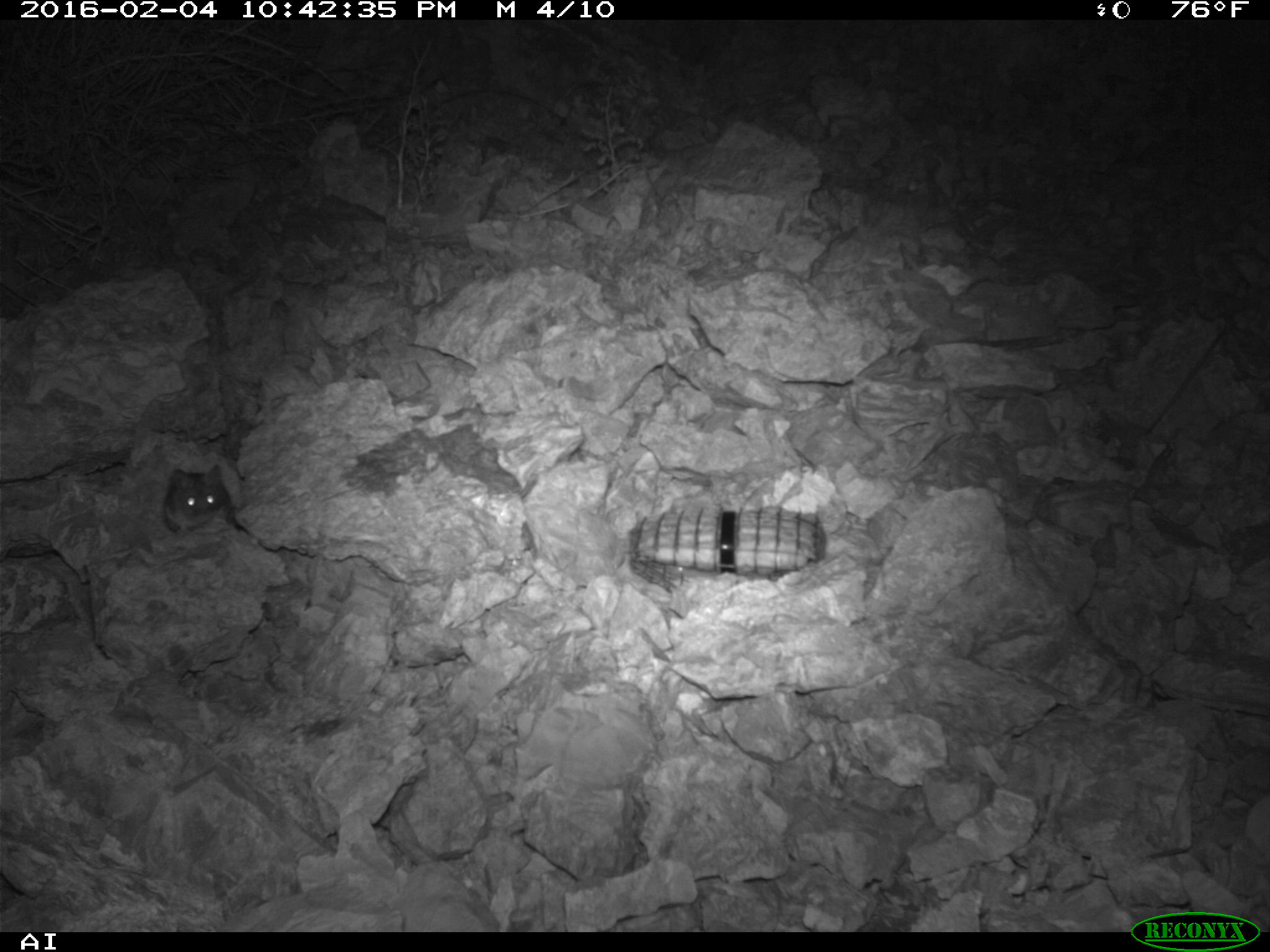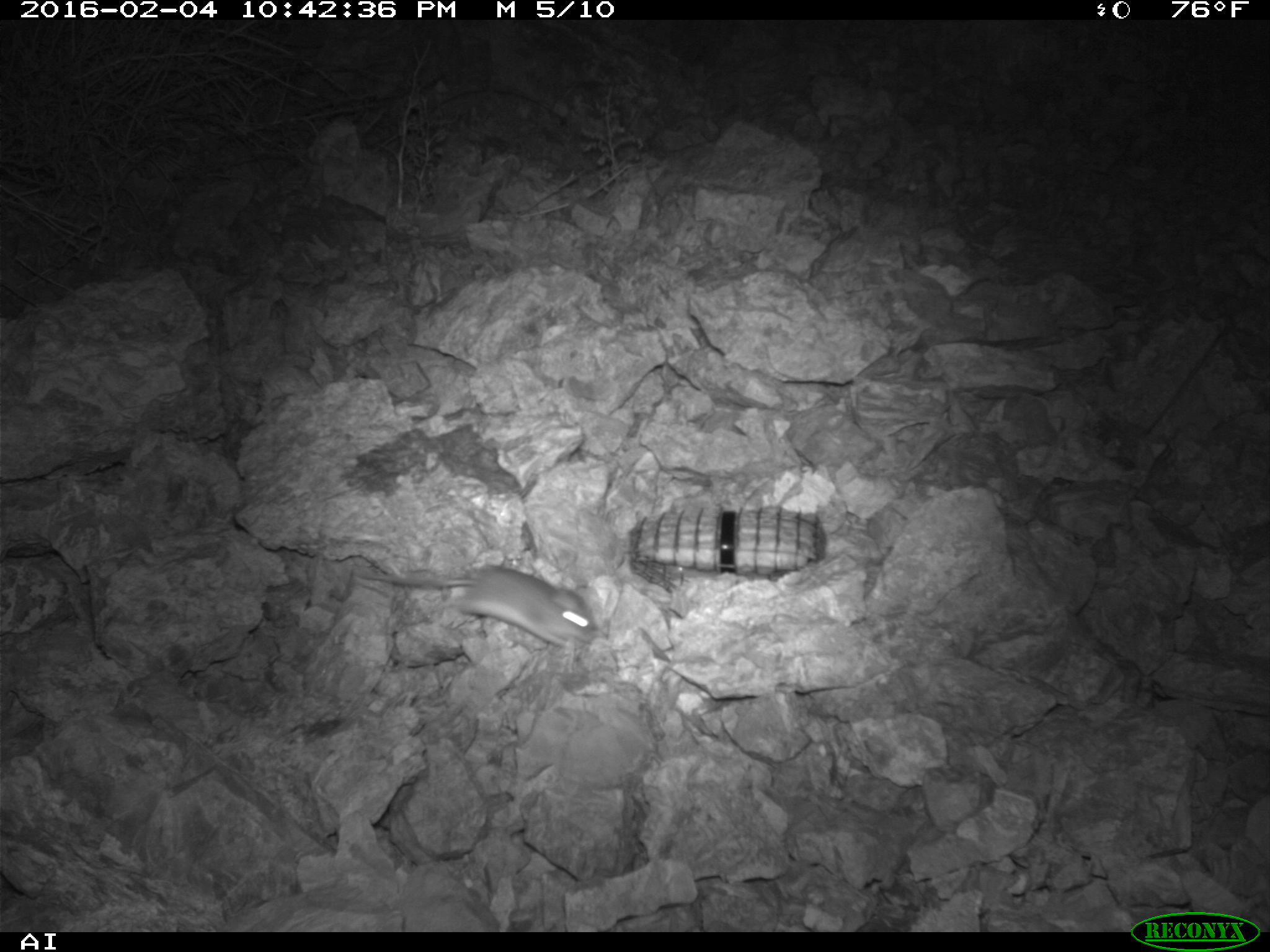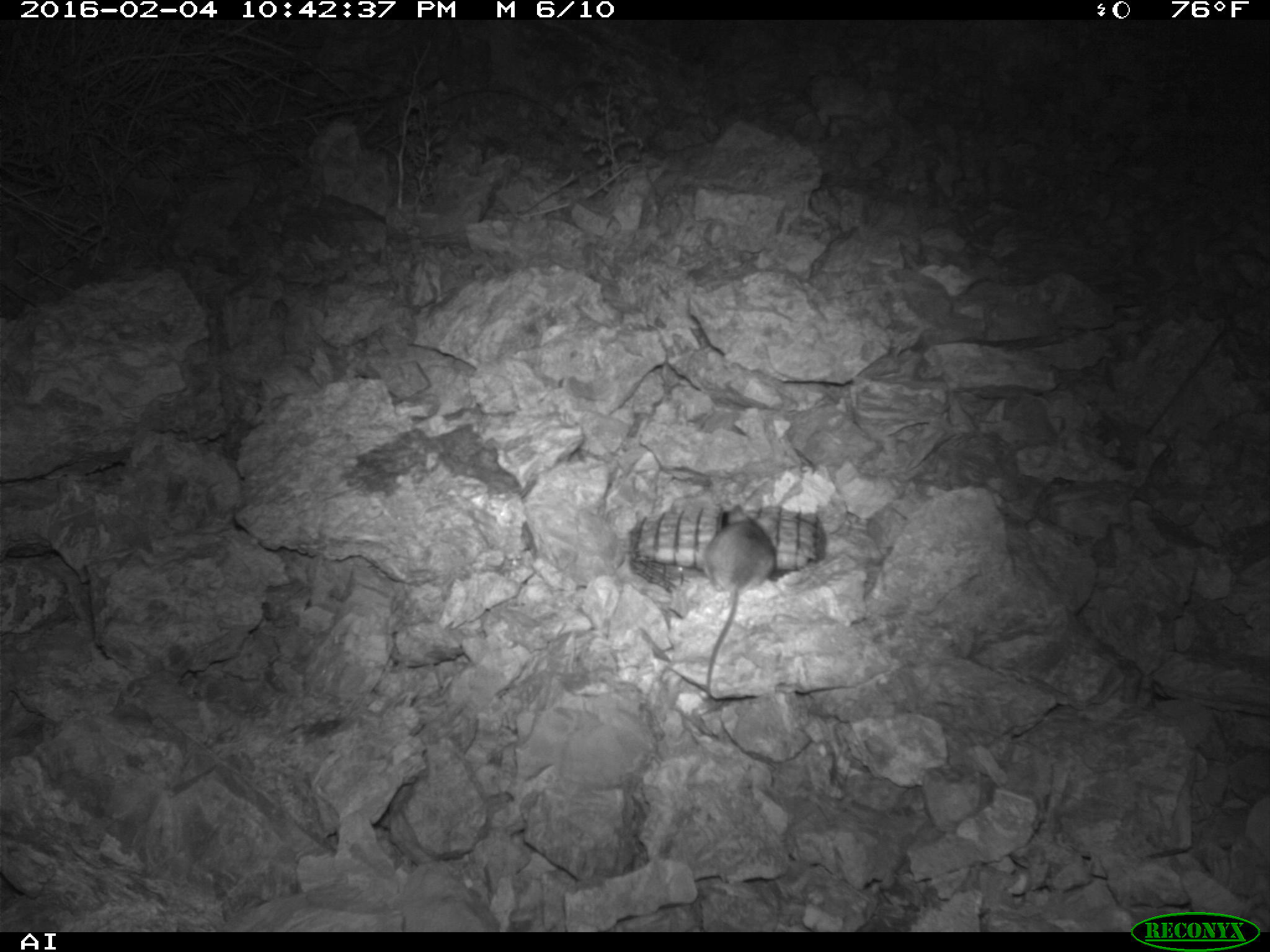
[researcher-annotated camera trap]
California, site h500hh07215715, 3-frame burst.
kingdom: Animalia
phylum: Chordata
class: Mammalia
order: Rodentia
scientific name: Rodentia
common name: rodent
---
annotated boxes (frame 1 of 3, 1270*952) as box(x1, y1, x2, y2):
rodent: box(164, 465, 233, 533)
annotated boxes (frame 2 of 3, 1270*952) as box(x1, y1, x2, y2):
rodent: box(350, 564, 598, 650)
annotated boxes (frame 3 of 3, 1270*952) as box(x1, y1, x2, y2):
rodent: box(704, 495, 779, 700)